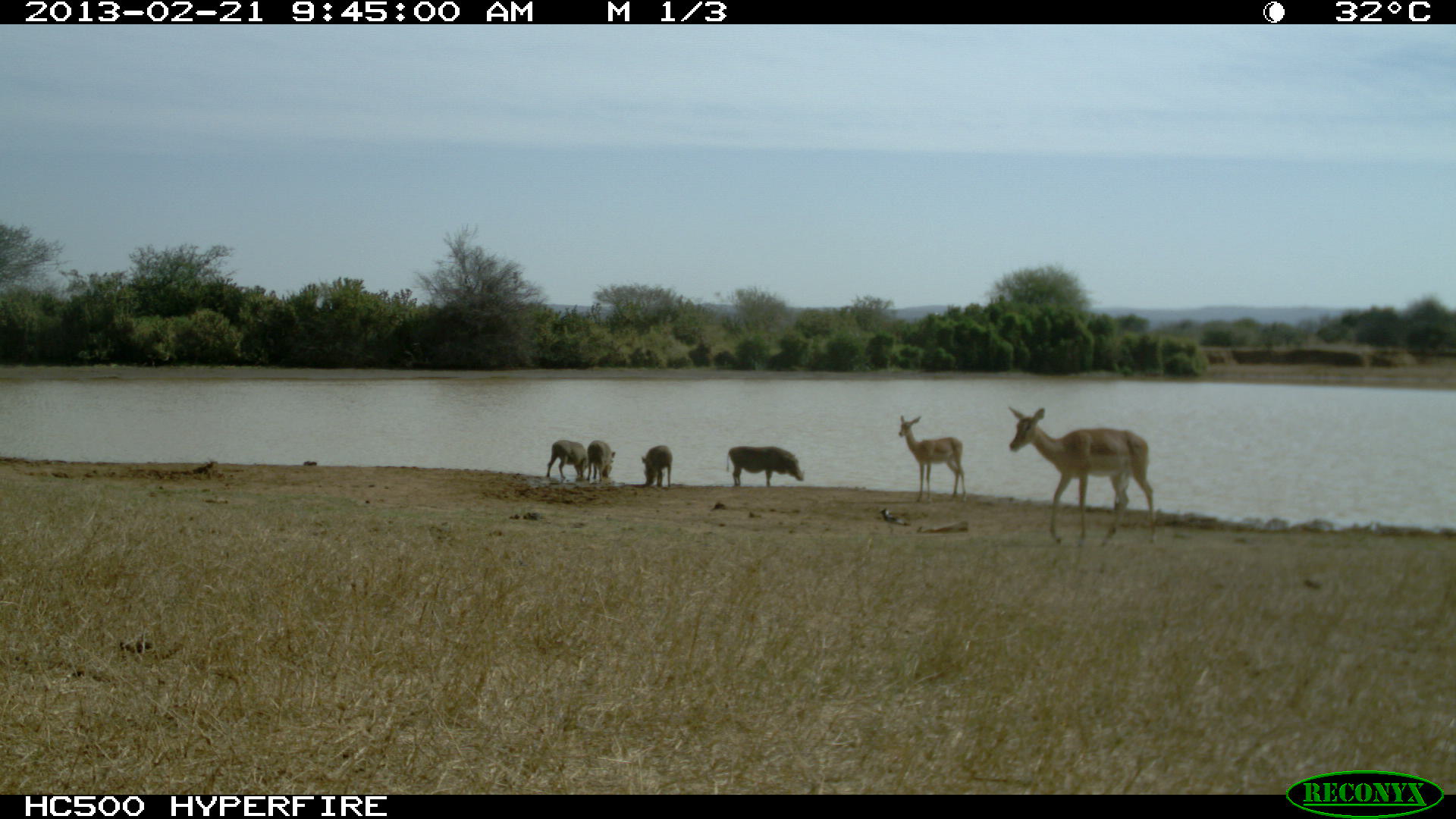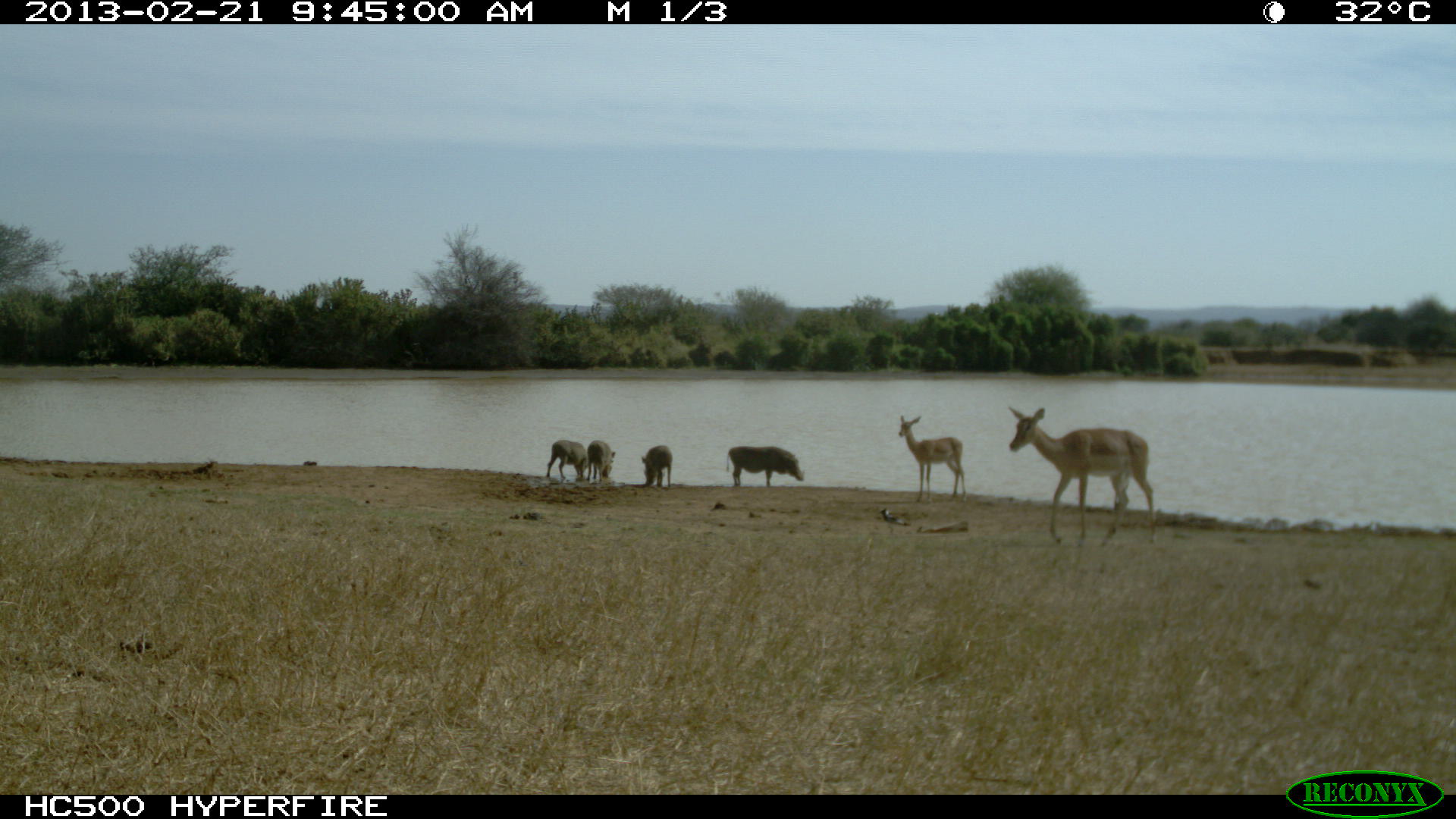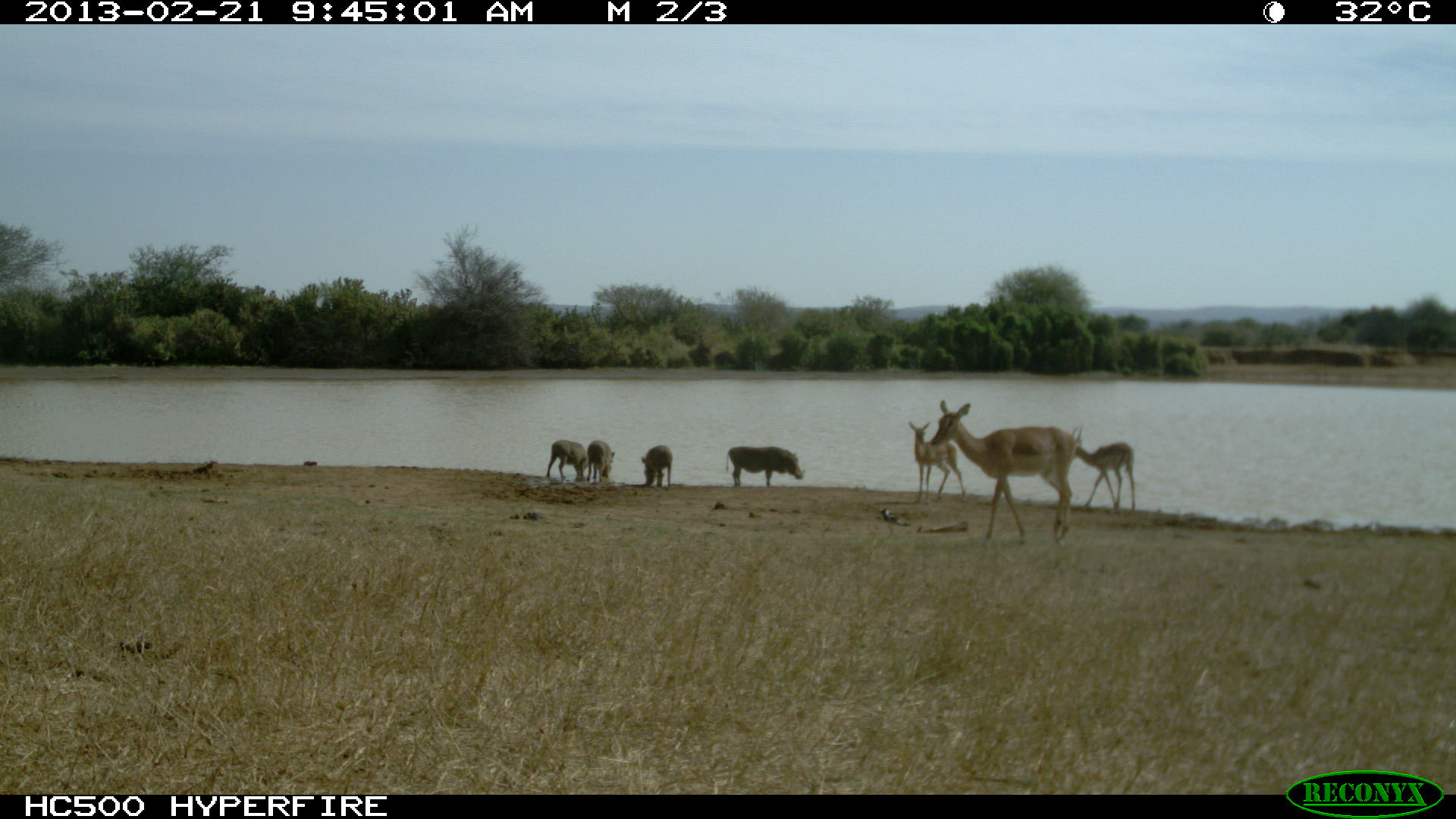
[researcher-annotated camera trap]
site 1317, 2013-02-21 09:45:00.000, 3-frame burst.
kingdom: Animalia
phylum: Chordata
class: Mammalia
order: Artiodactyla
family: Suidae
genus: Phacochoerus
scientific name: Phacochoerus africanus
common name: common warthog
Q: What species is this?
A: Phacochoerus africanus (common warthog).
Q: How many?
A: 4.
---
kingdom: Animalia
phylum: Chordata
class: Mammalia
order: Artiodactyla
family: Bovidae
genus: Aepyceros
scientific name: Aepyceros melampus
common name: impala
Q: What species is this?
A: Aepyceros melampus (impala).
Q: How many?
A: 3.